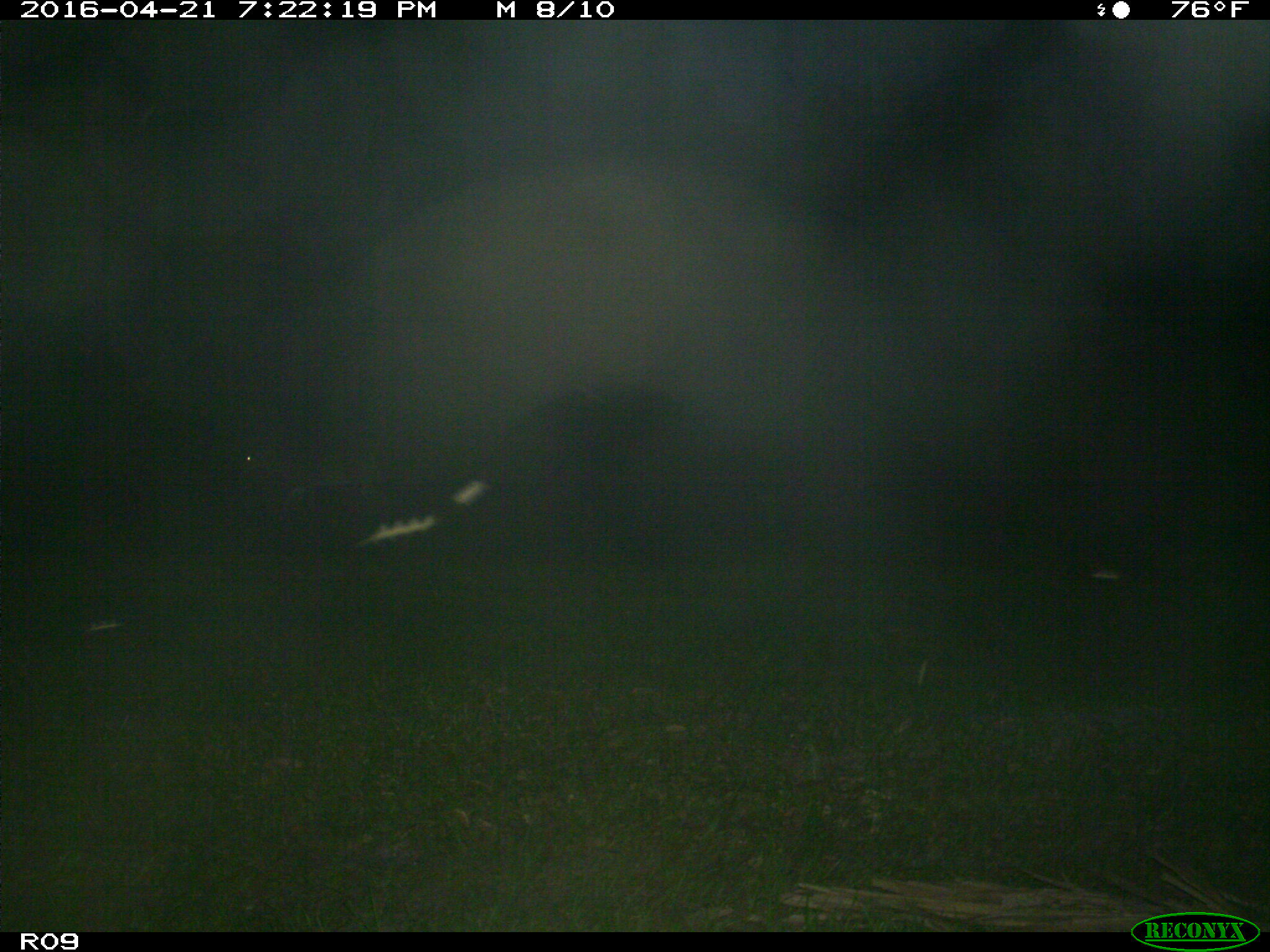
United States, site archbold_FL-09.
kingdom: Animalia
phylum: Chordata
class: Mammalia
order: Artiodactyla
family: Cervidae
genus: Odocoileus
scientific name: Odocoileus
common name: deer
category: unidentified deer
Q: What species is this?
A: Unidentified deer (deer) (Odocoileus).